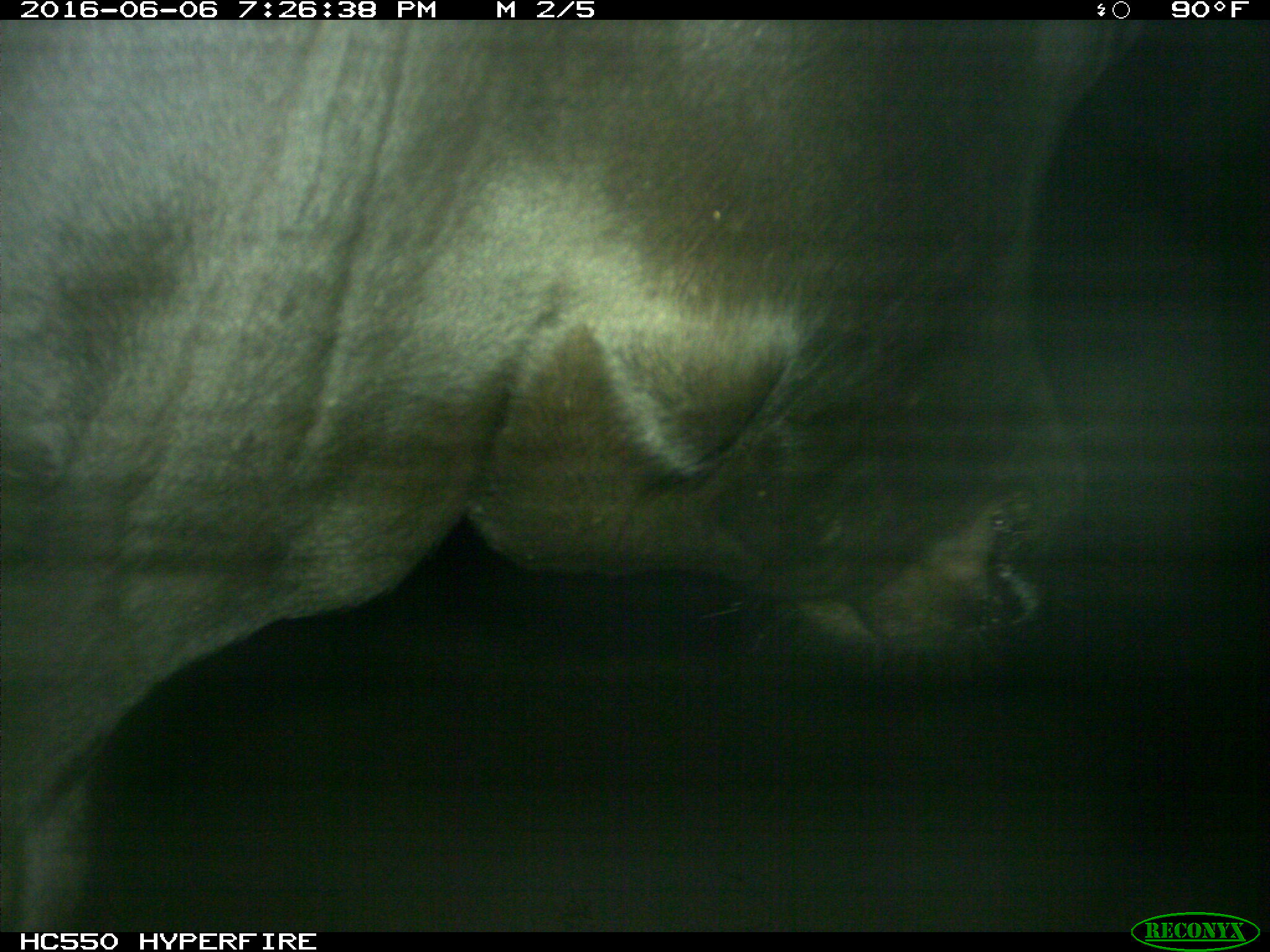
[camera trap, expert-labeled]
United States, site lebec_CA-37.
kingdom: Animalia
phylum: Chordata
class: Mammalia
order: Artiodactyla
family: Bovidae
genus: Bos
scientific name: Bos taurus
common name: domestic cow